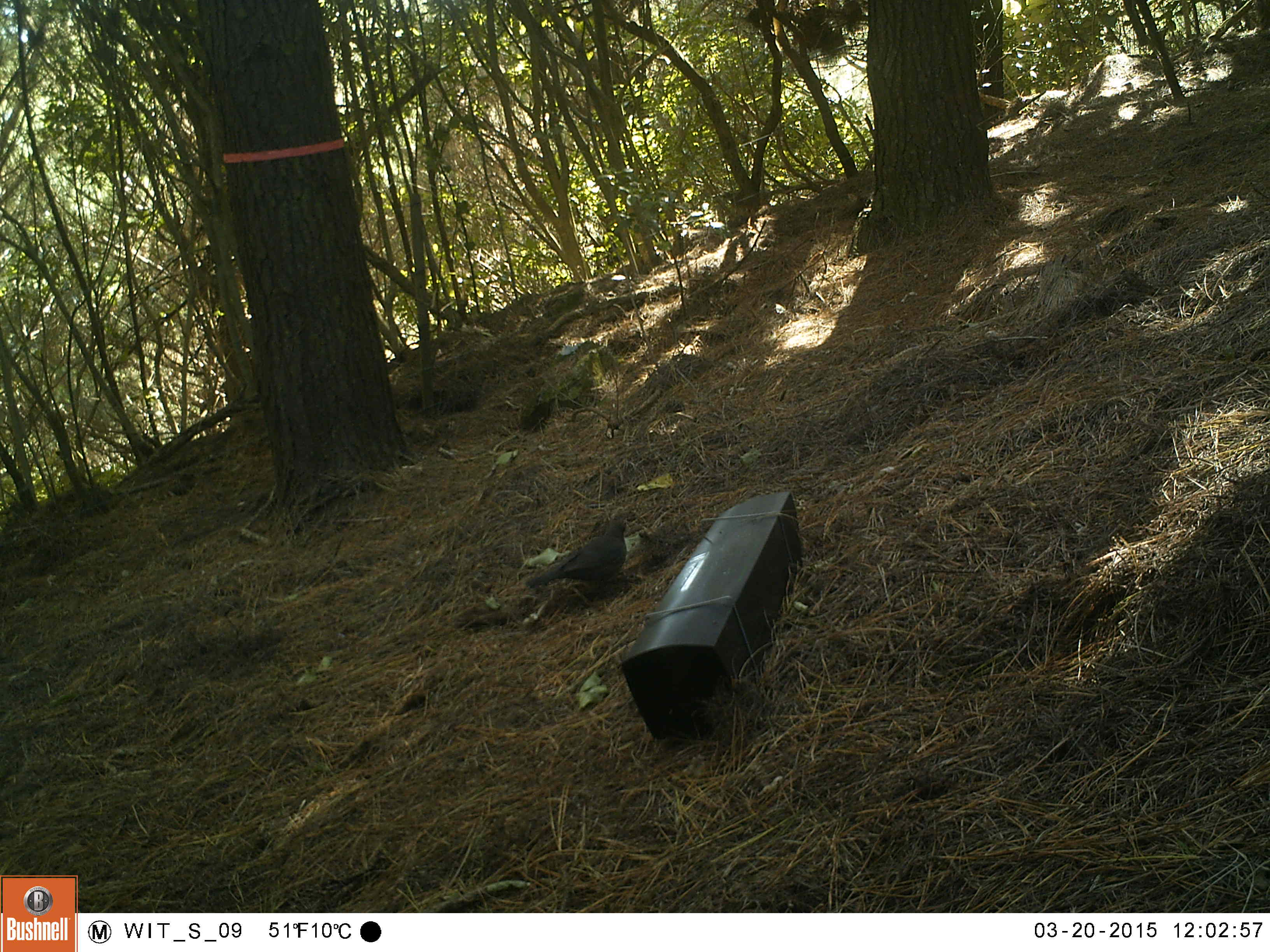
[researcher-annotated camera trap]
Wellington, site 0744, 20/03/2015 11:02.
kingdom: Animalia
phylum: Chordata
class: Aves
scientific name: Aves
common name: bird